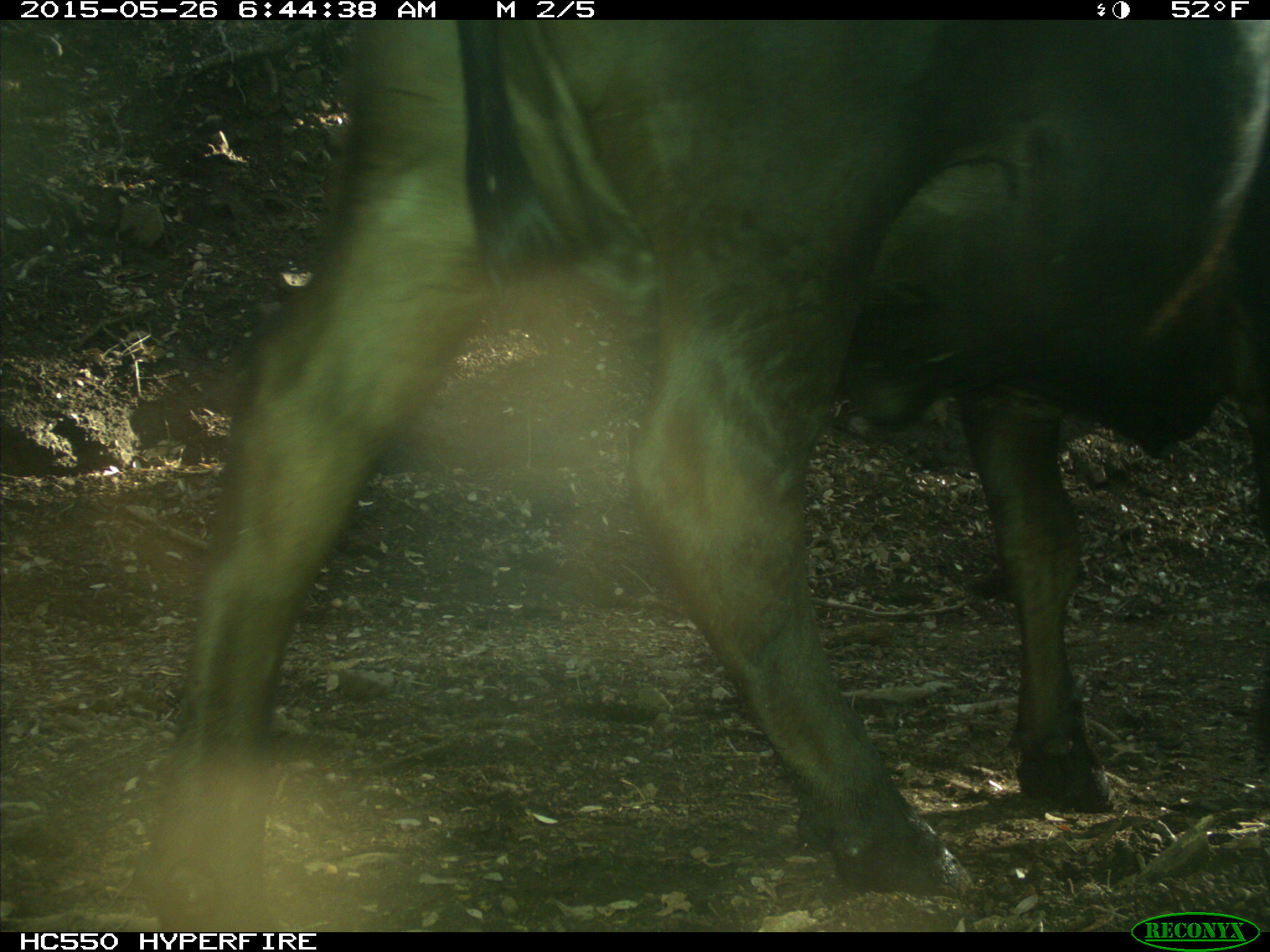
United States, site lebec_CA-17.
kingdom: Animalia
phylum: Chordata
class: Mammalia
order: Artiodactyla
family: Bovidae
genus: Bos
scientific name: Bos taurus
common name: domestic cow